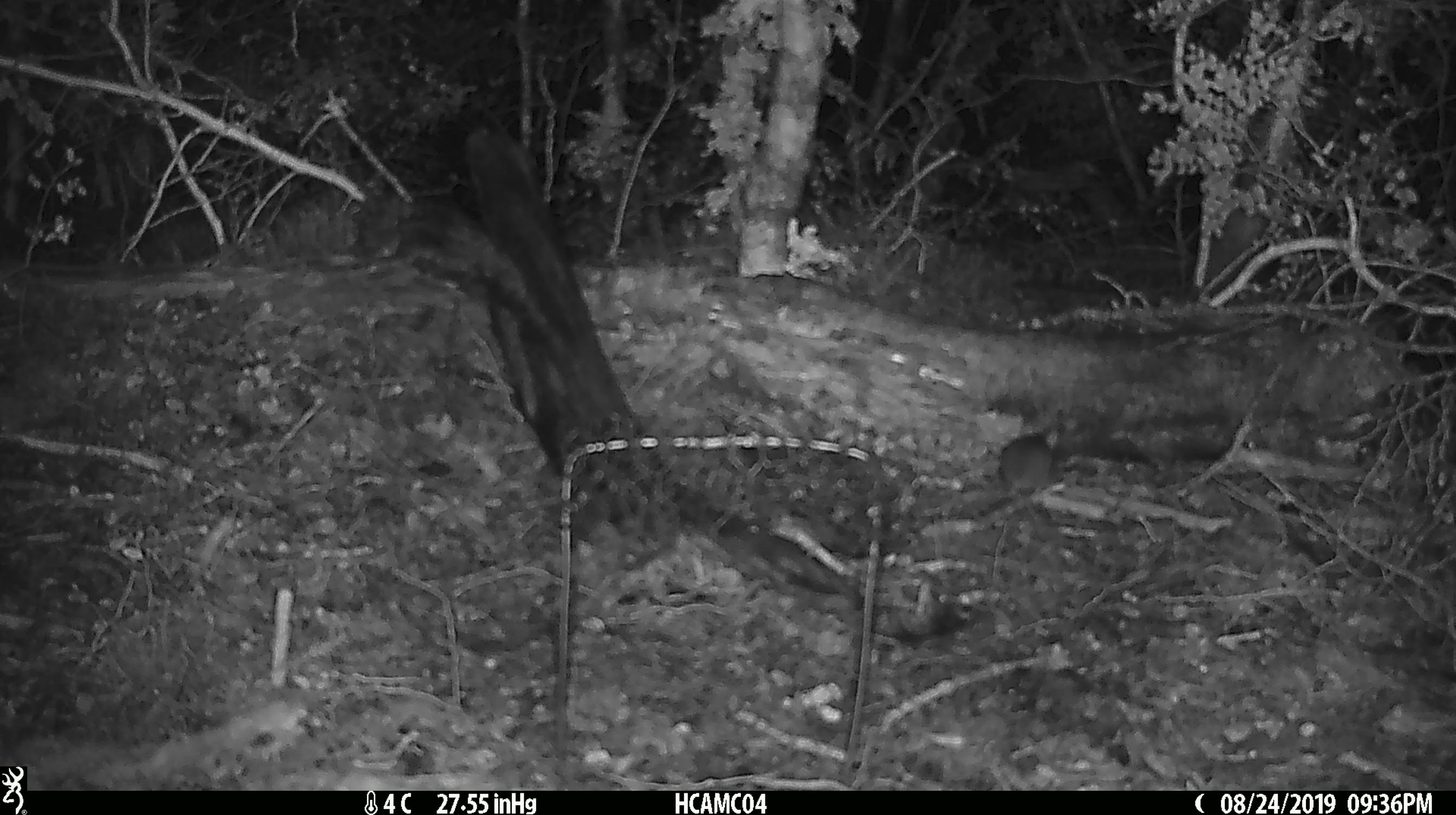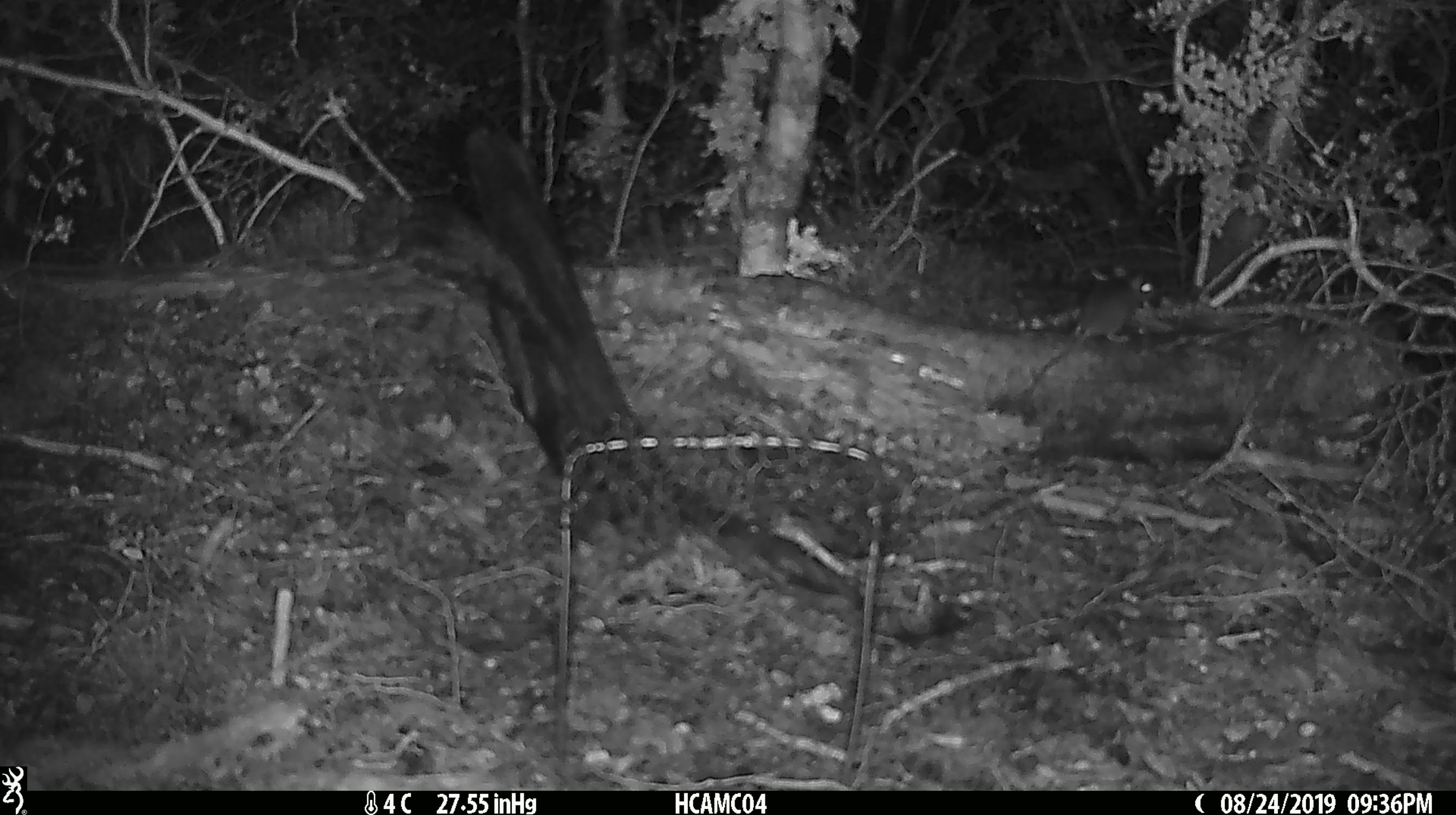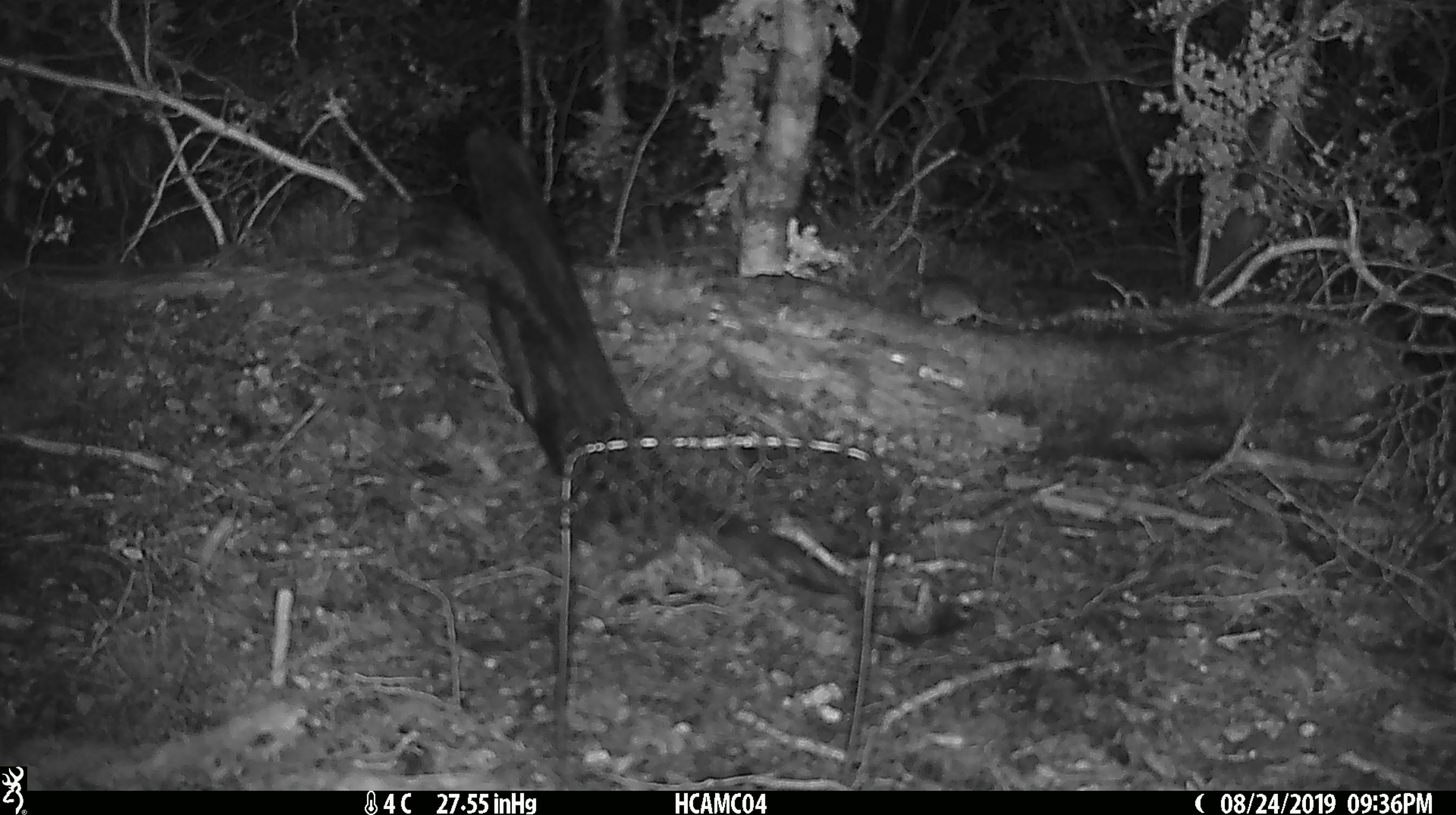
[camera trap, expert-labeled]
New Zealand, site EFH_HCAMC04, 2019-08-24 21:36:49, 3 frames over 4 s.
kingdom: Animalia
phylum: Chordata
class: Mammalia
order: Rodentia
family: Muridae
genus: Mus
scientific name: Mus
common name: mouse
Mouse (Mus).